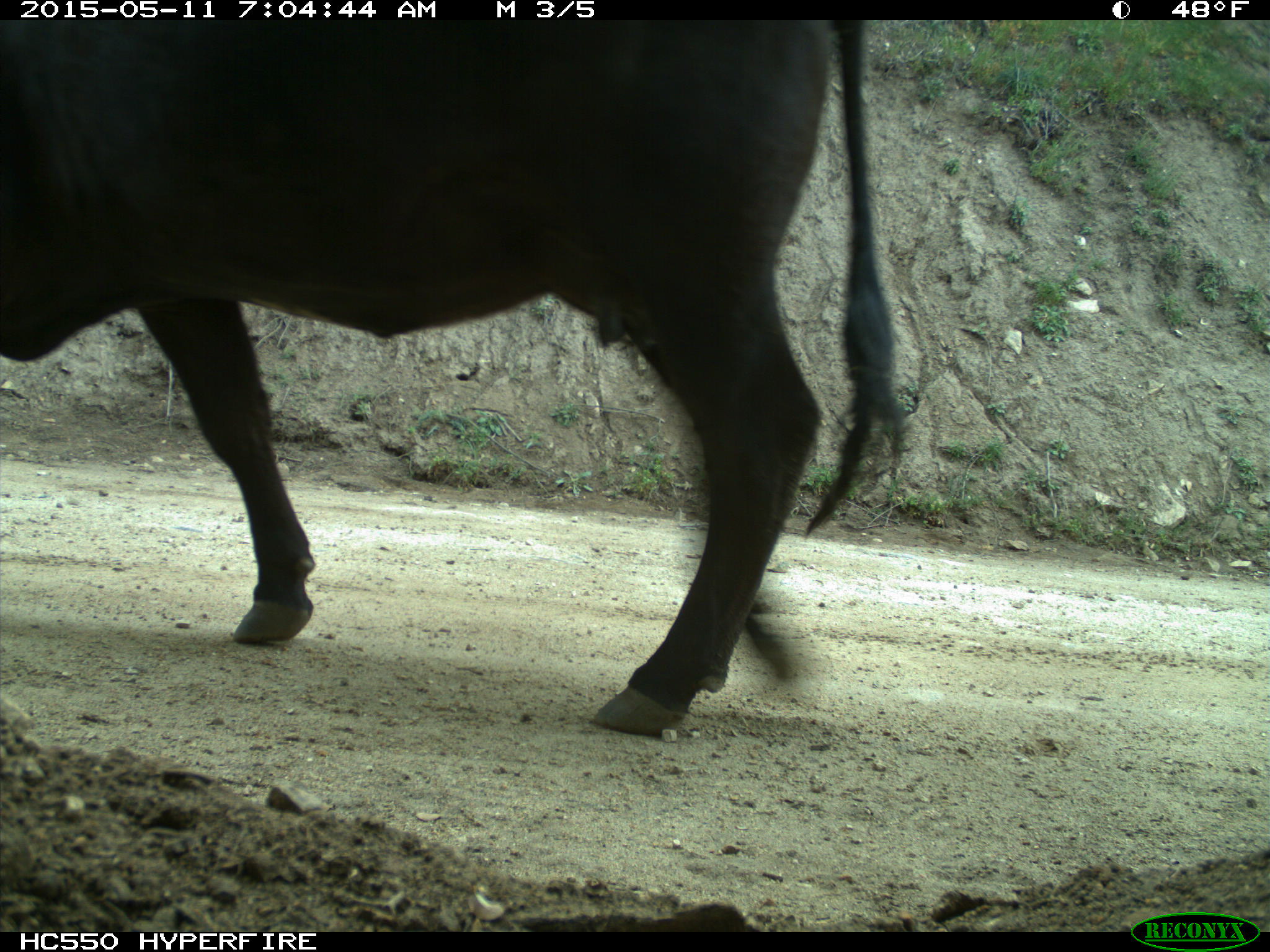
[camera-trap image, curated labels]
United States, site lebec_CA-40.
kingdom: Animalia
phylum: Chordata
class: Mammalia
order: Artiodactyla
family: Bovidae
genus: Bos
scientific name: Bos taurus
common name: domestic cow